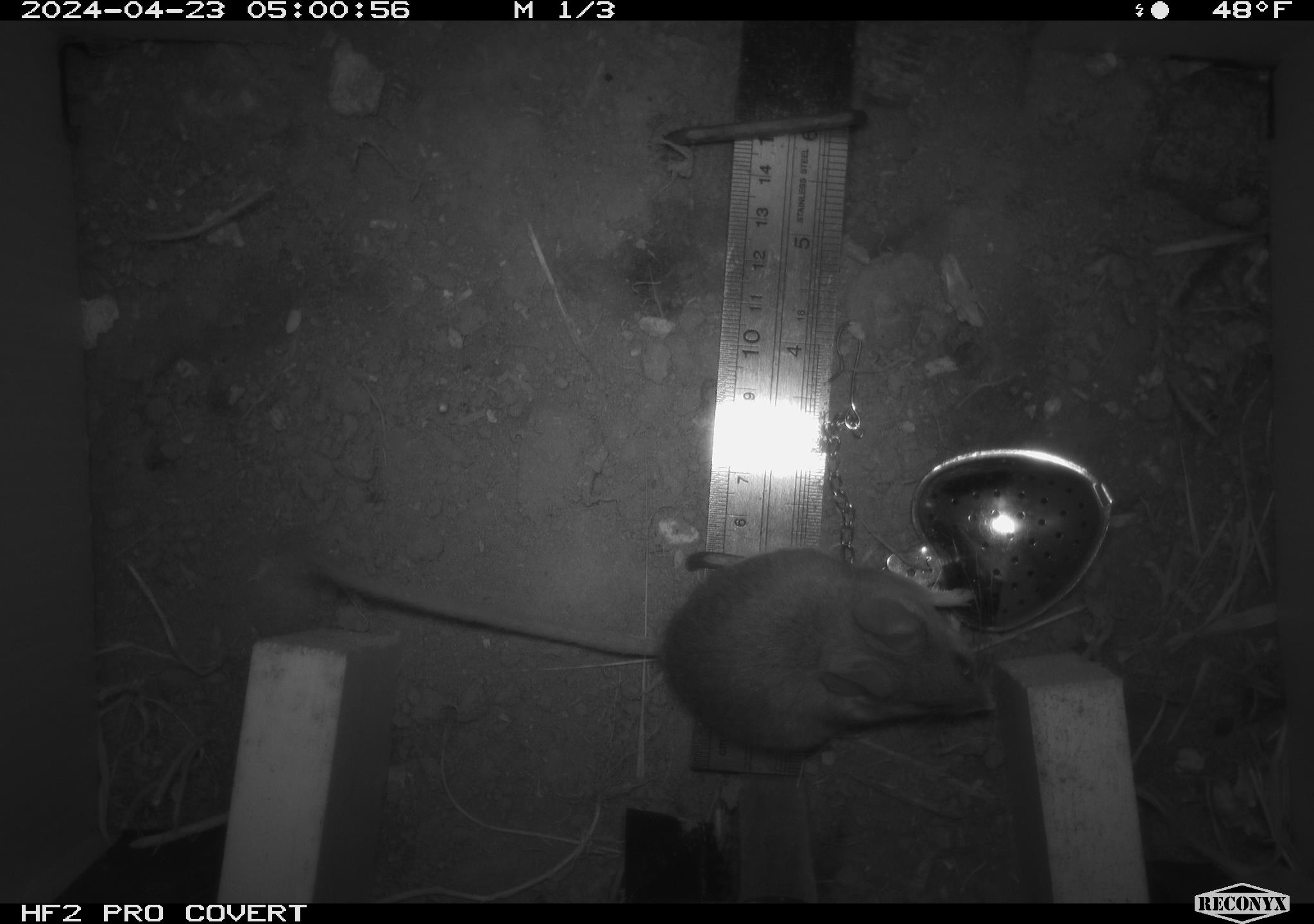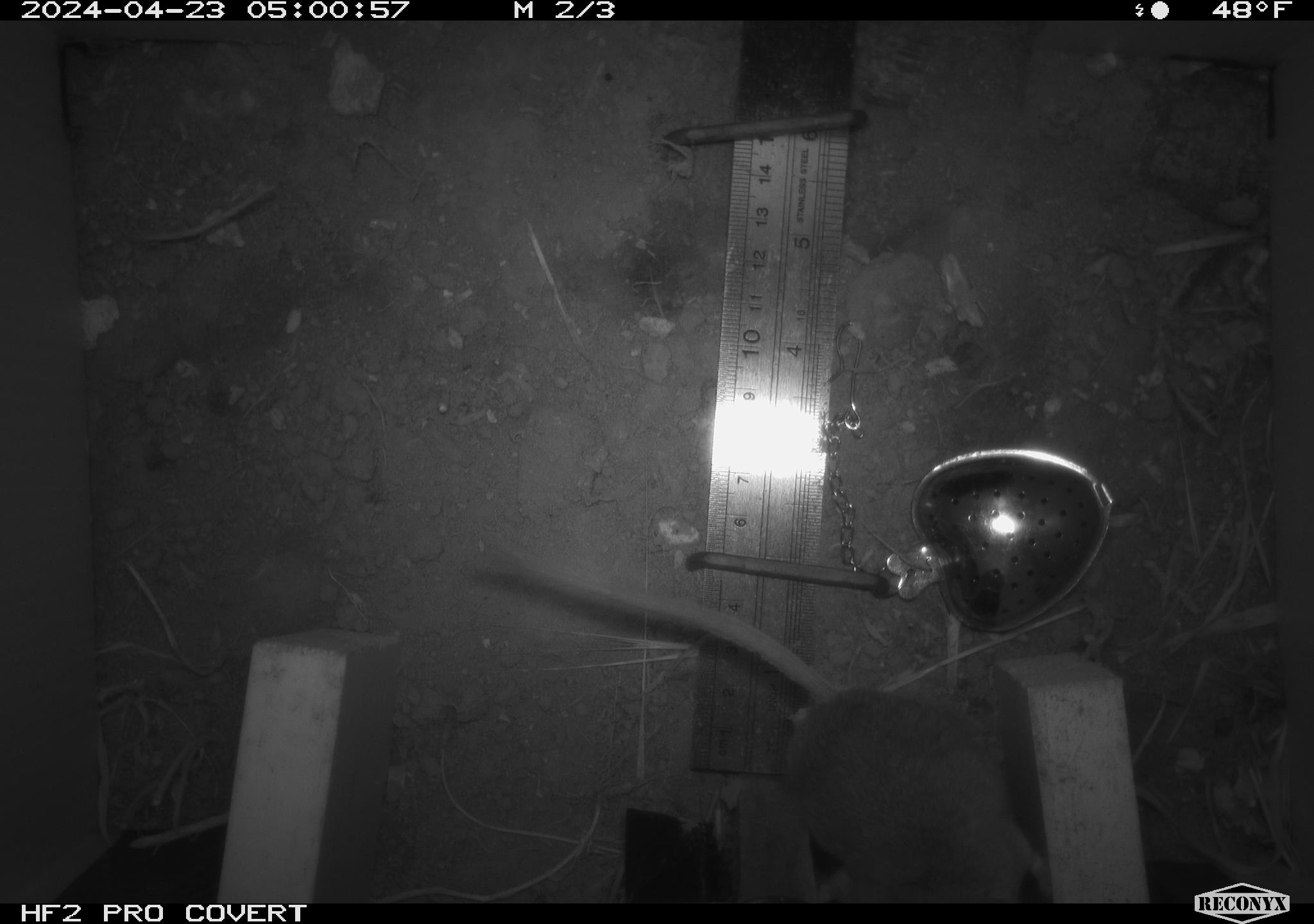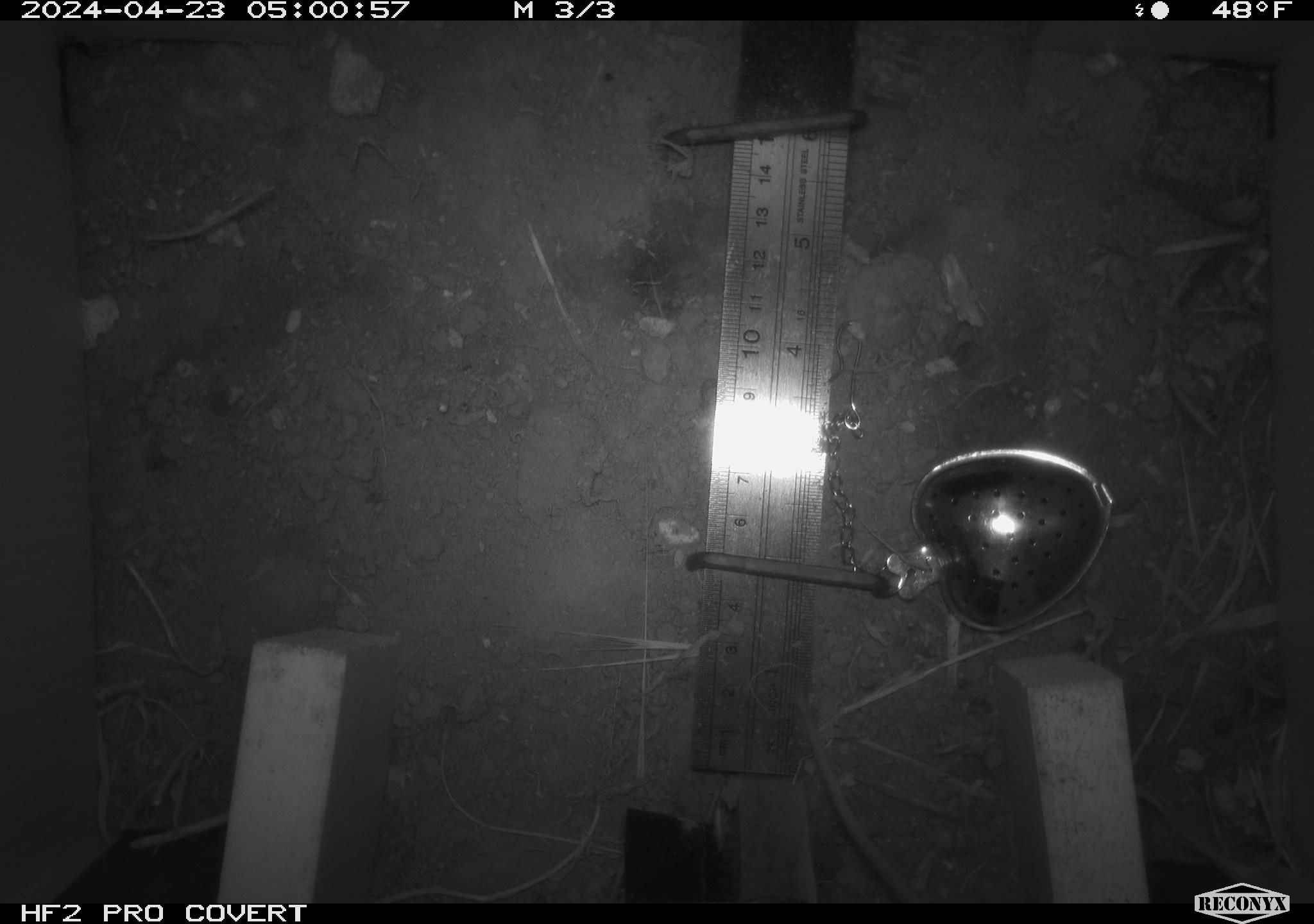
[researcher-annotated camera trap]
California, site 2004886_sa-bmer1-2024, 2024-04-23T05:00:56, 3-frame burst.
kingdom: Animalia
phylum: Chordata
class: Mammalia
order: Rodentia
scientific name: Rodentia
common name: mouse species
Mouse species (Rodentia).